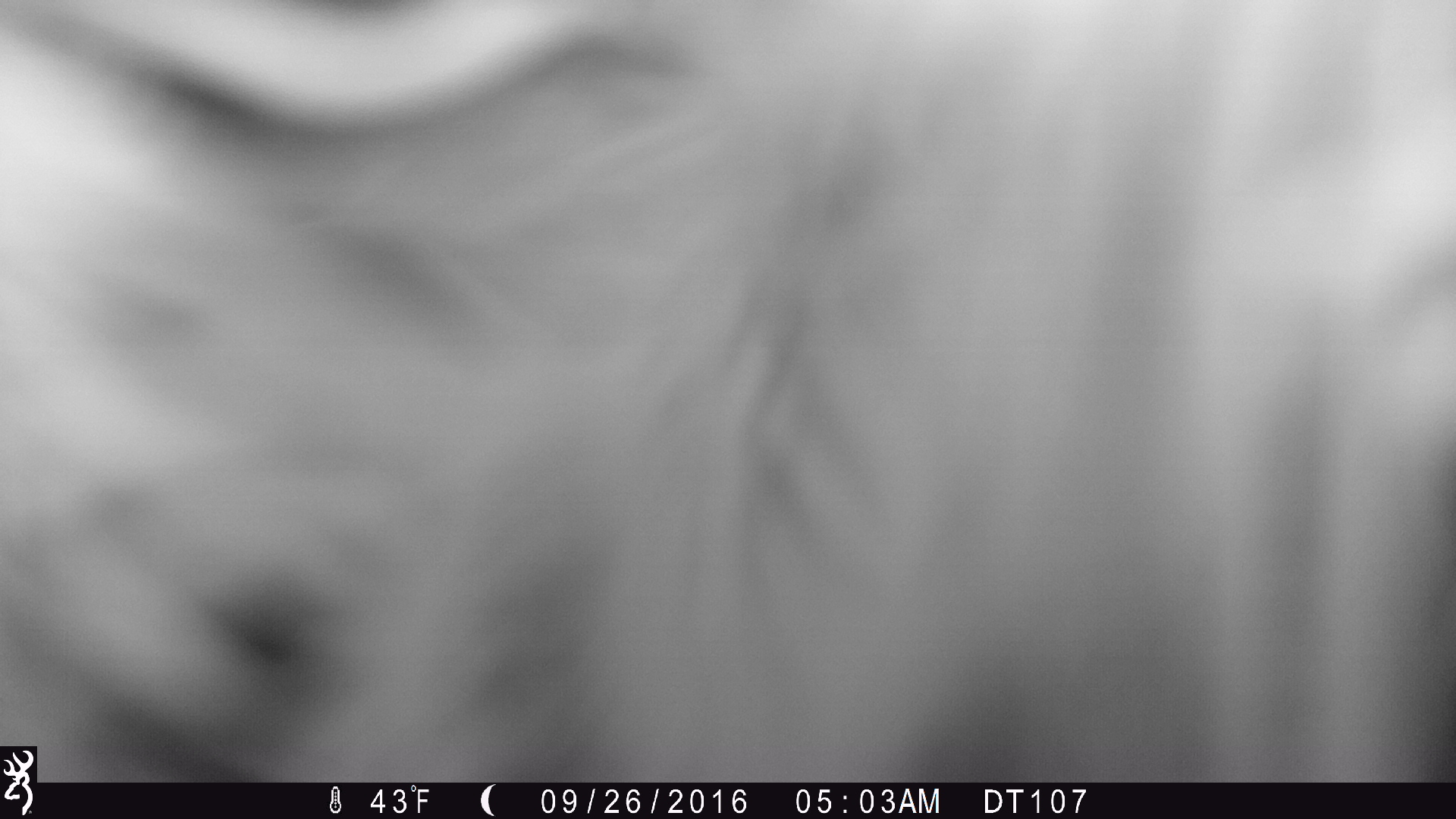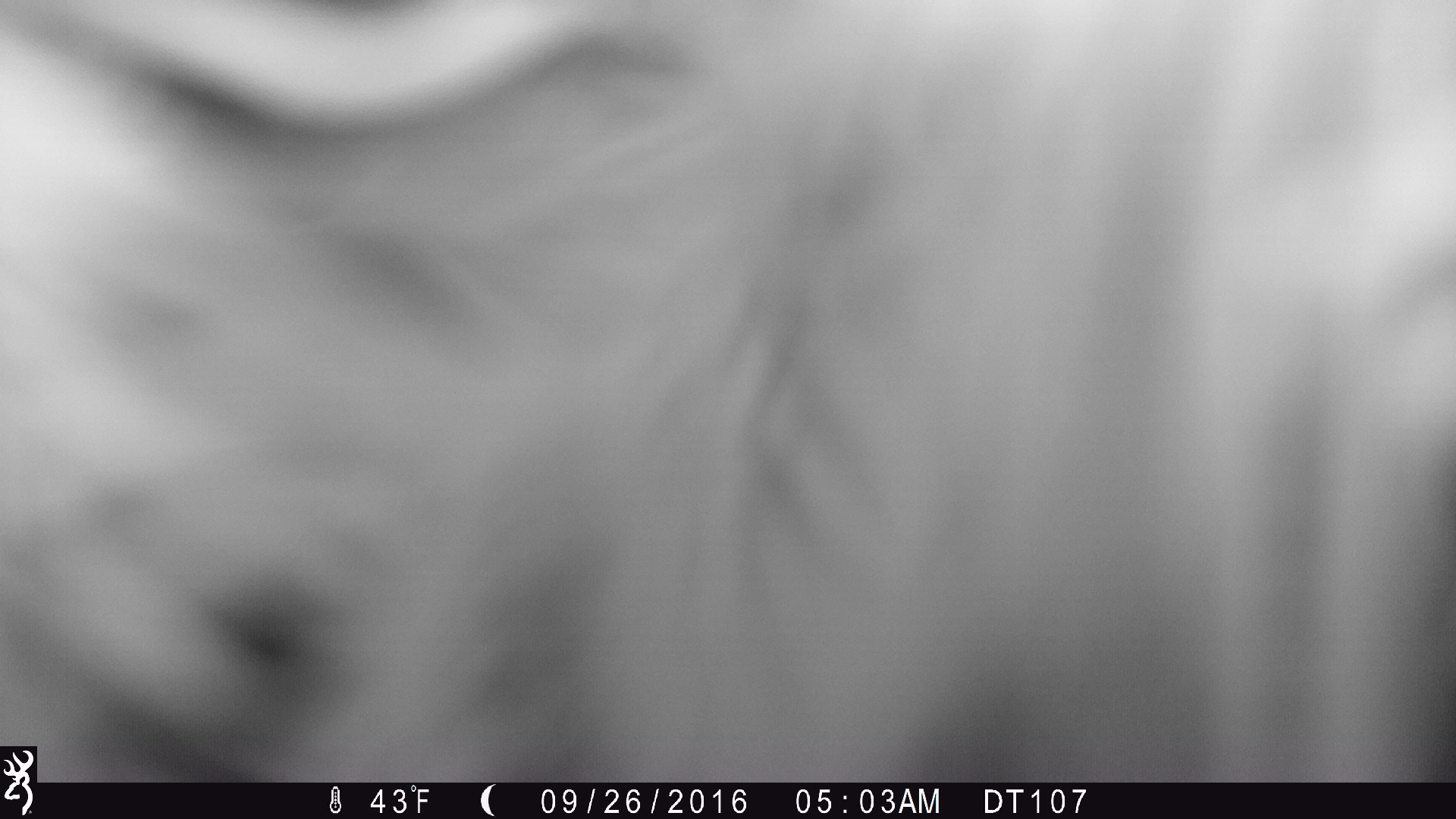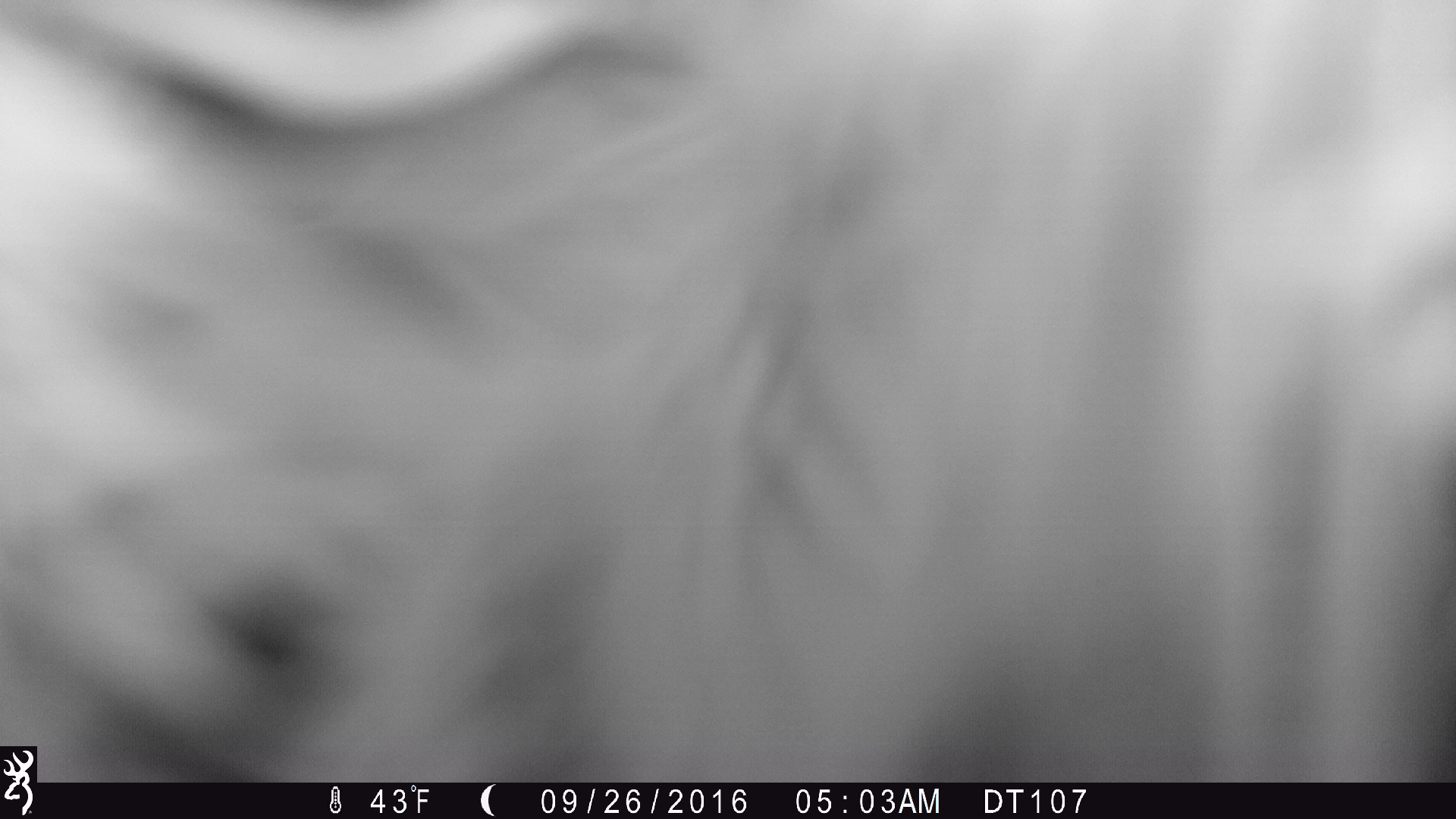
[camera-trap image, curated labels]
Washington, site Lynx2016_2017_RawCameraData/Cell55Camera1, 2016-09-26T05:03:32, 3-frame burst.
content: unidentified animal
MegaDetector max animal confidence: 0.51